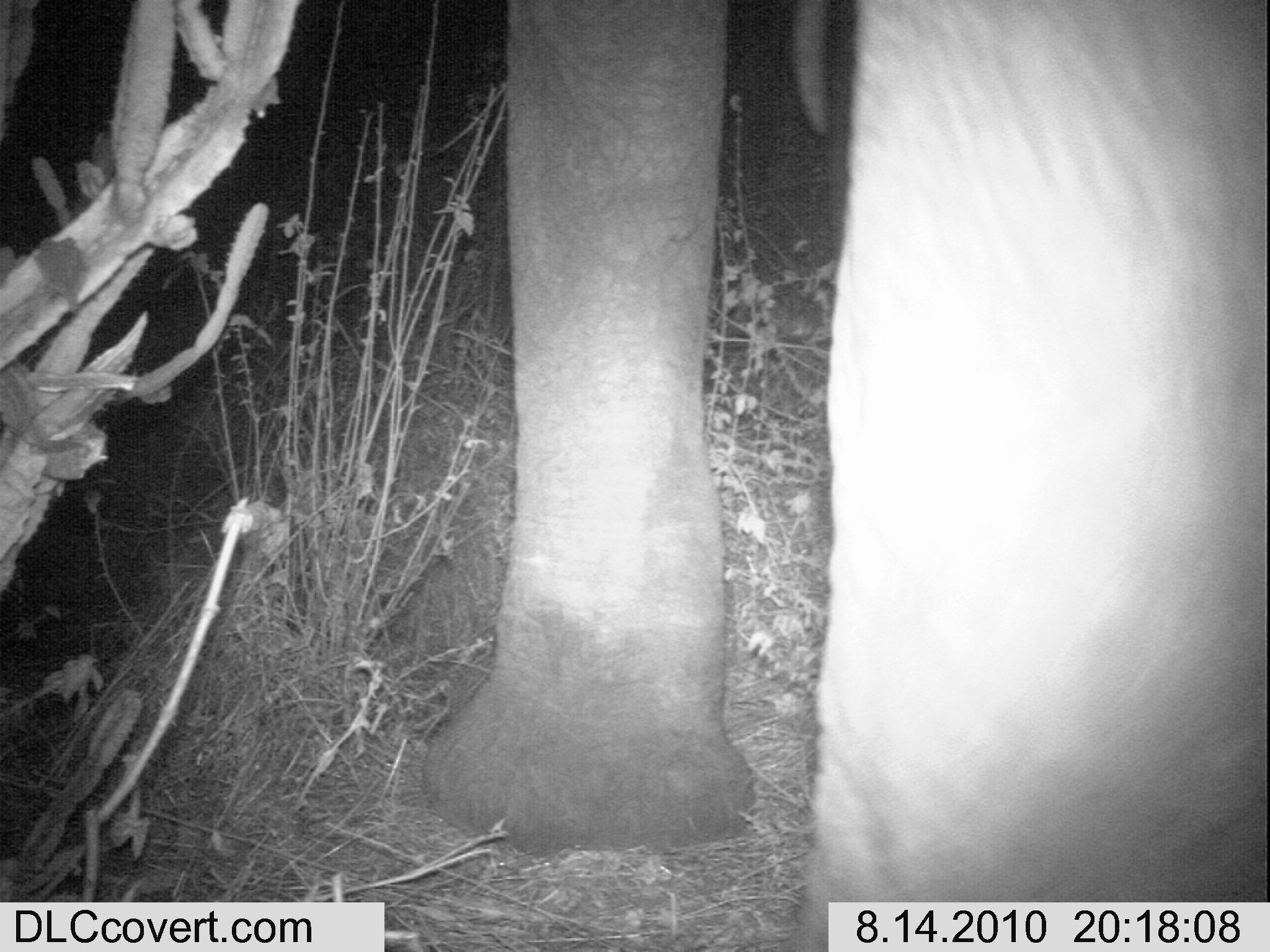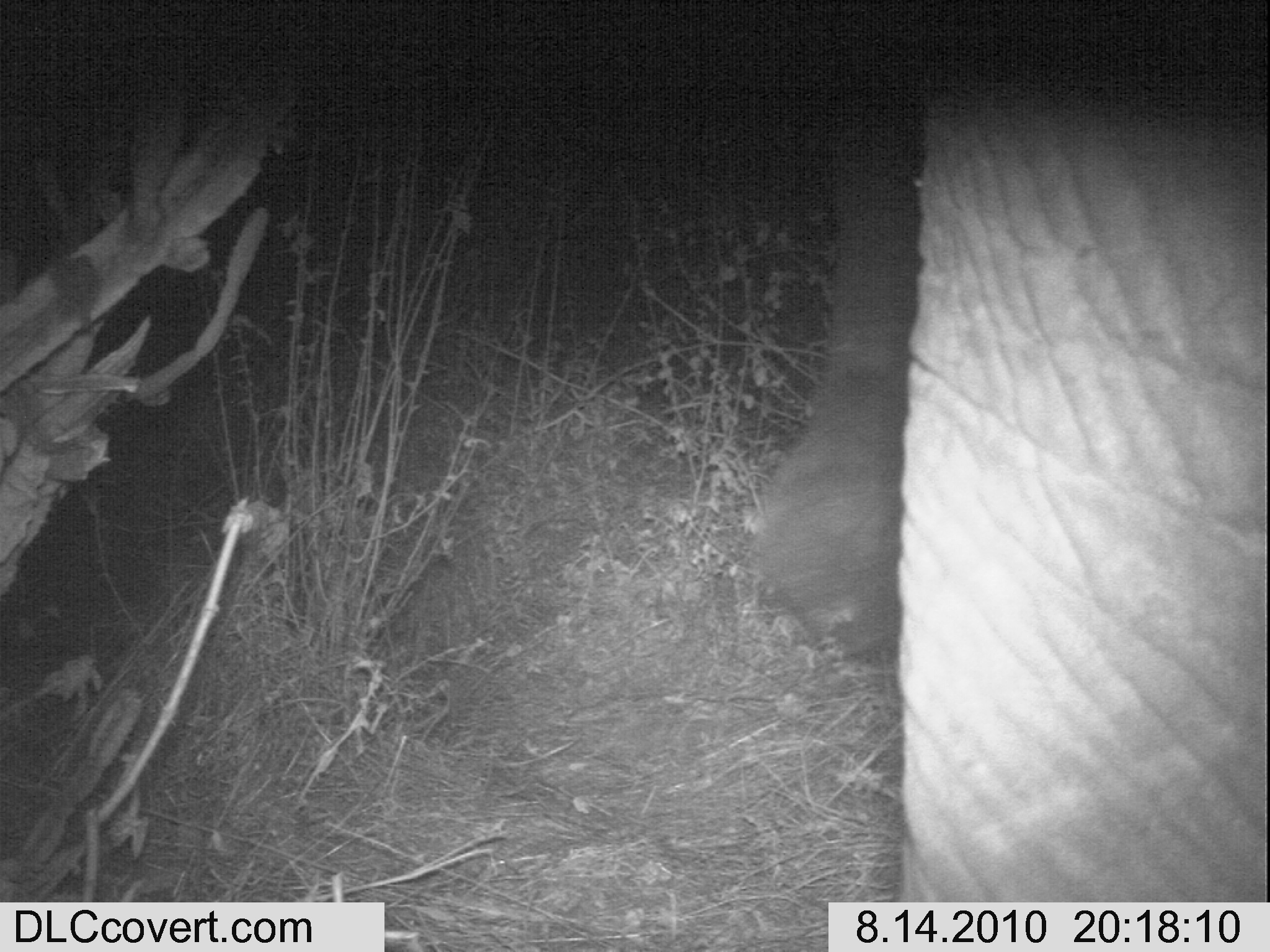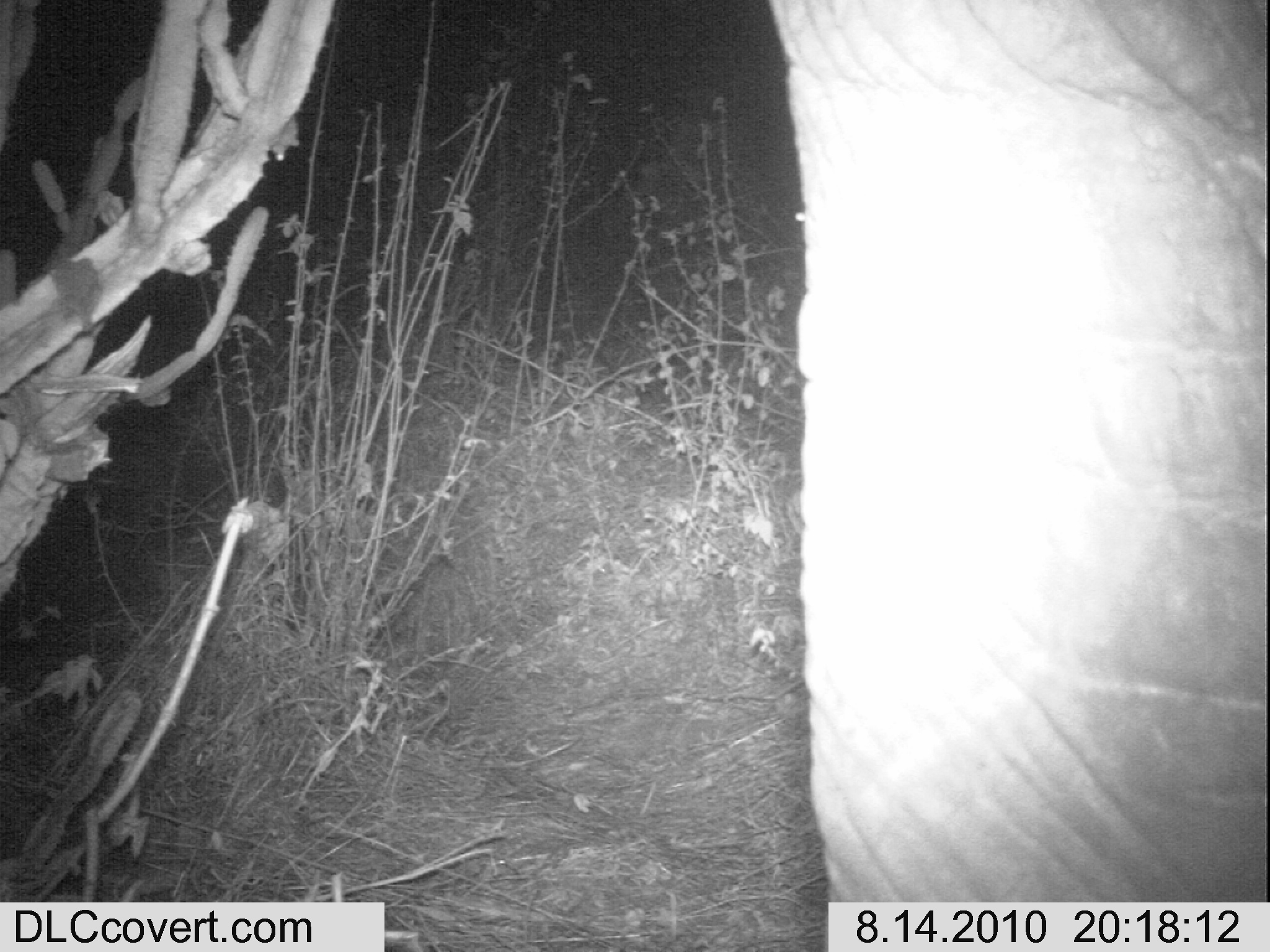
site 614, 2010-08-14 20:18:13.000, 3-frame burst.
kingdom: Animalia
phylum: Chordata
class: Mammalia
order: Proboscidea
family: Elephantidae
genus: Loxodonta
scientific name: Loxodonta africana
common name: african bush elephant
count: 1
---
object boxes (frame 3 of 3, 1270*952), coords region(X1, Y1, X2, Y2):
loxodonta africana: region(761, 0, 1266, 952)